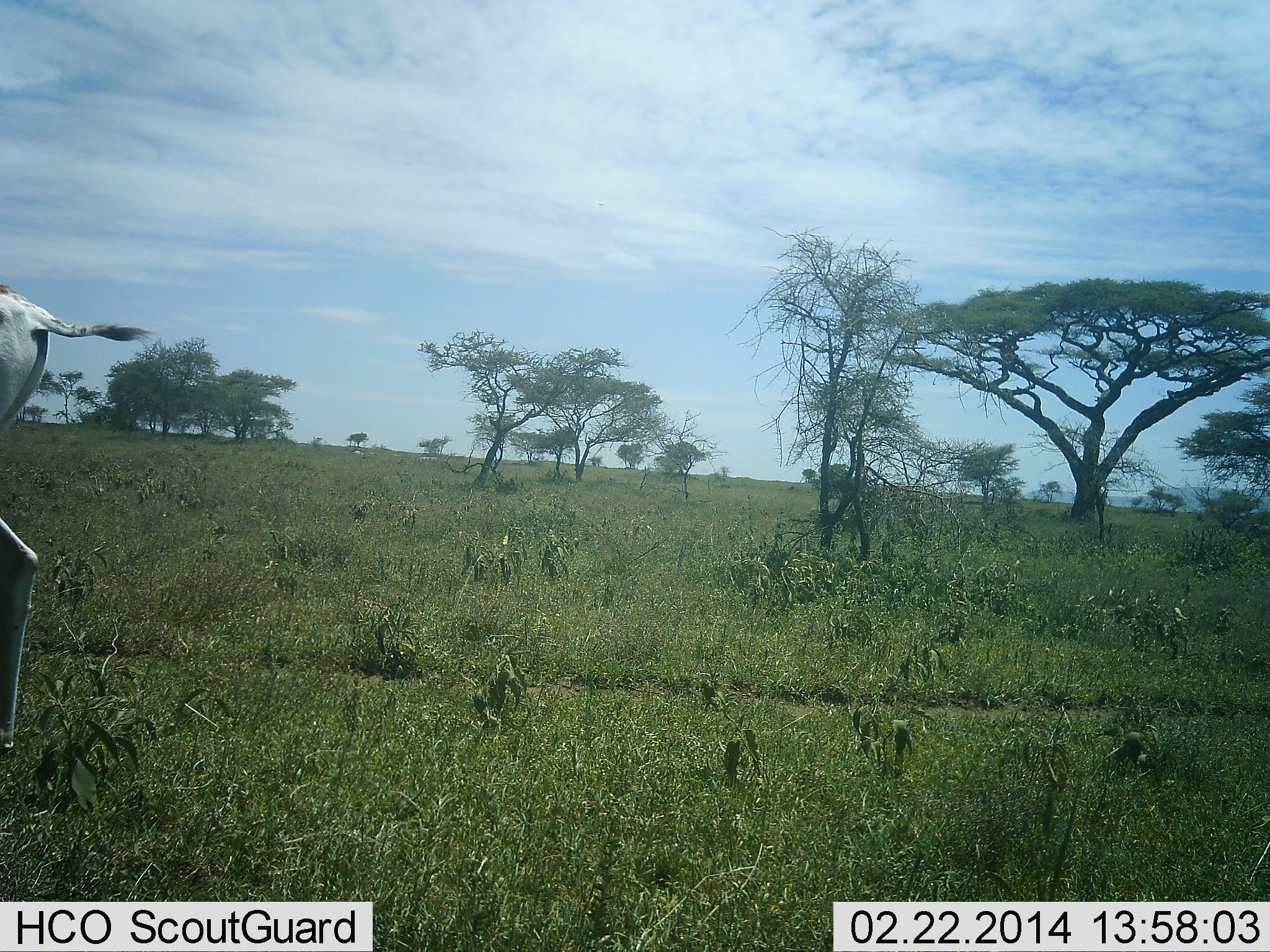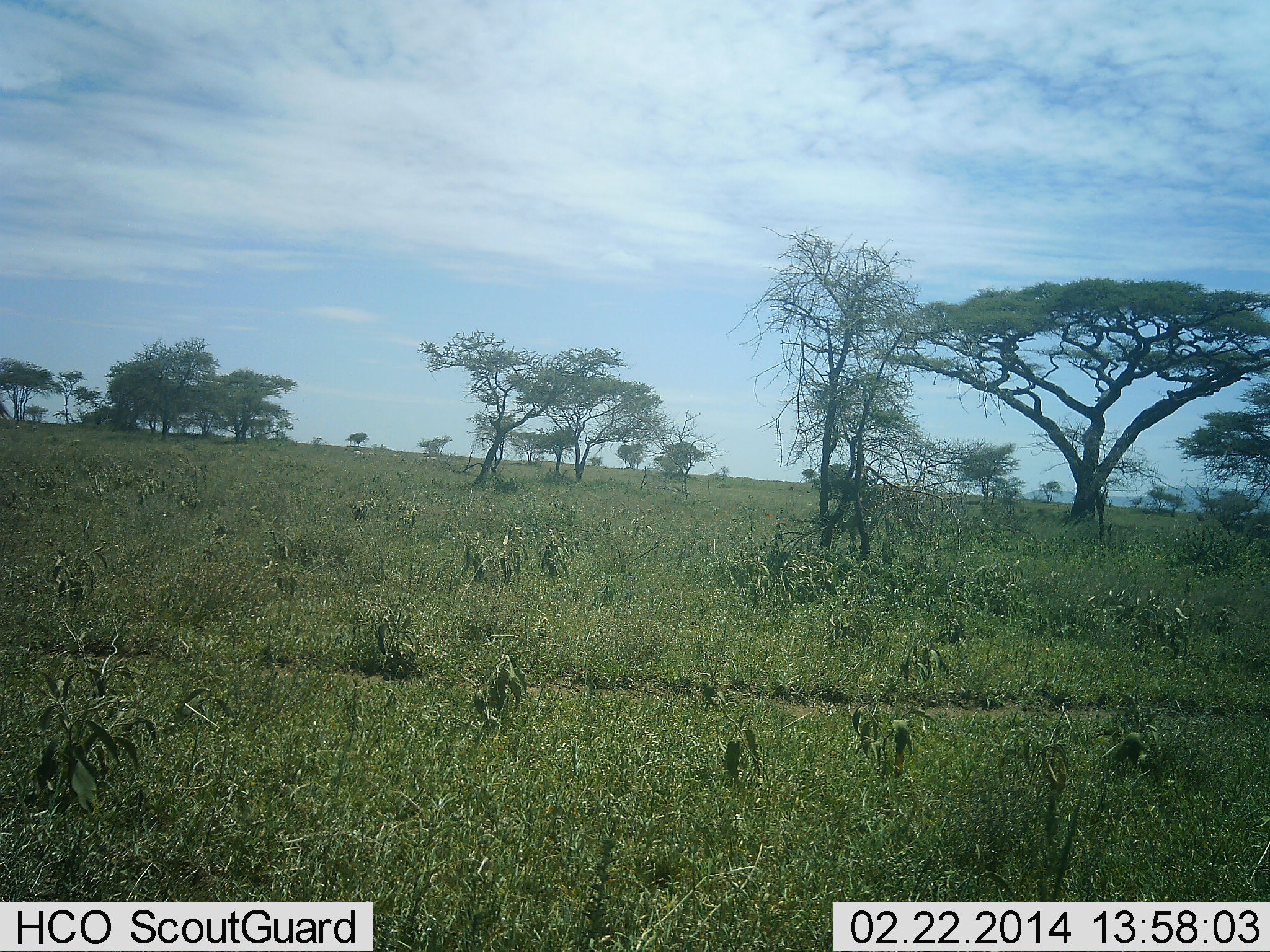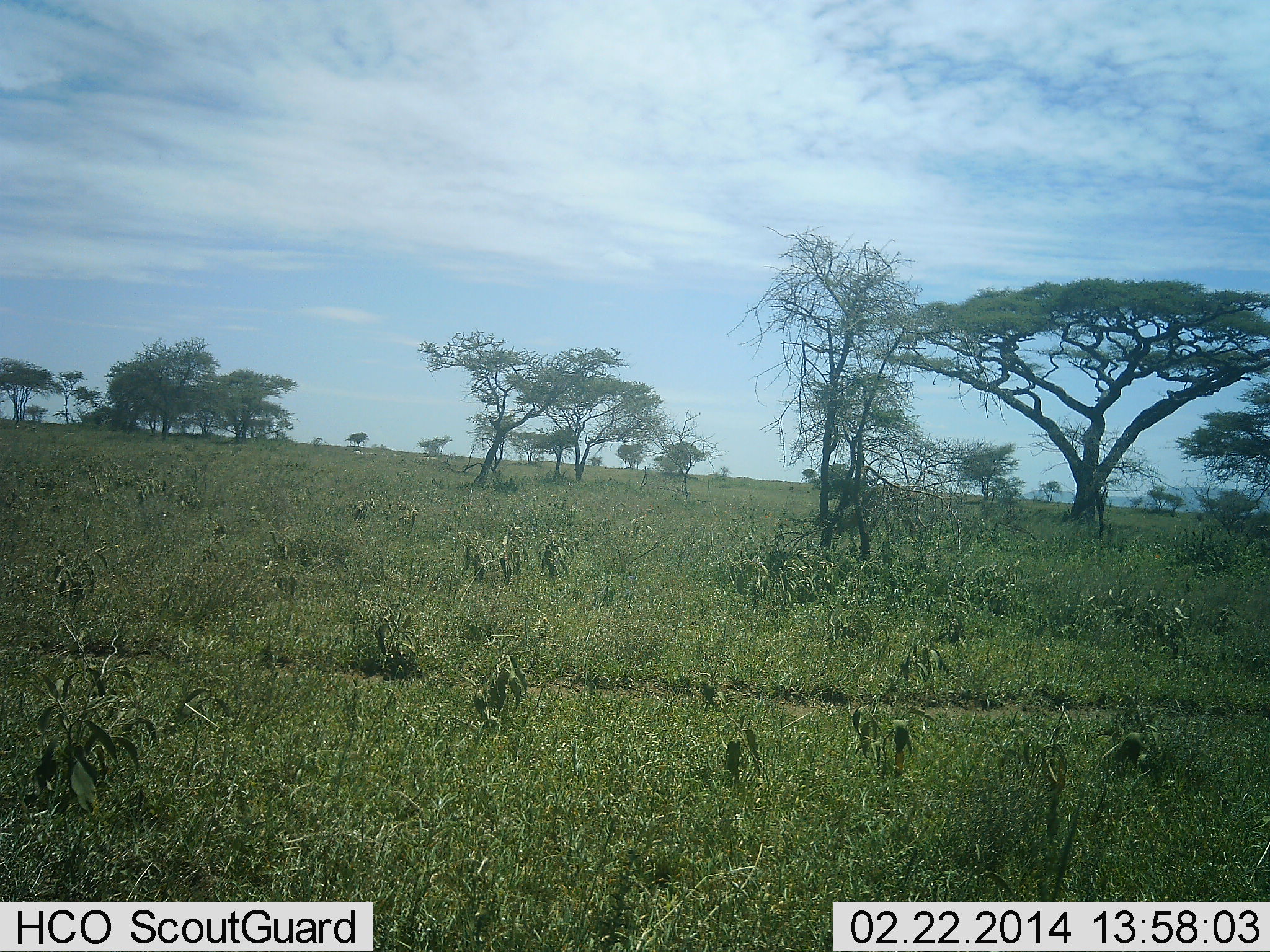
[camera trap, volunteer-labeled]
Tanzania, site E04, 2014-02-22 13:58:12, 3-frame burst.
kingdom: Animalia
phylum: Chordata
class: Mammalia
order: Artiodactyla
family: Bovidae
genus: Nanger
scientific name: Nanger granti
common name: grant's gazelle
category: gazellegrants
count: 1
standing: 25%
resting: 0%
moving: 88%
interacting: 0%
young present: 0%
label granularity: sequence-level